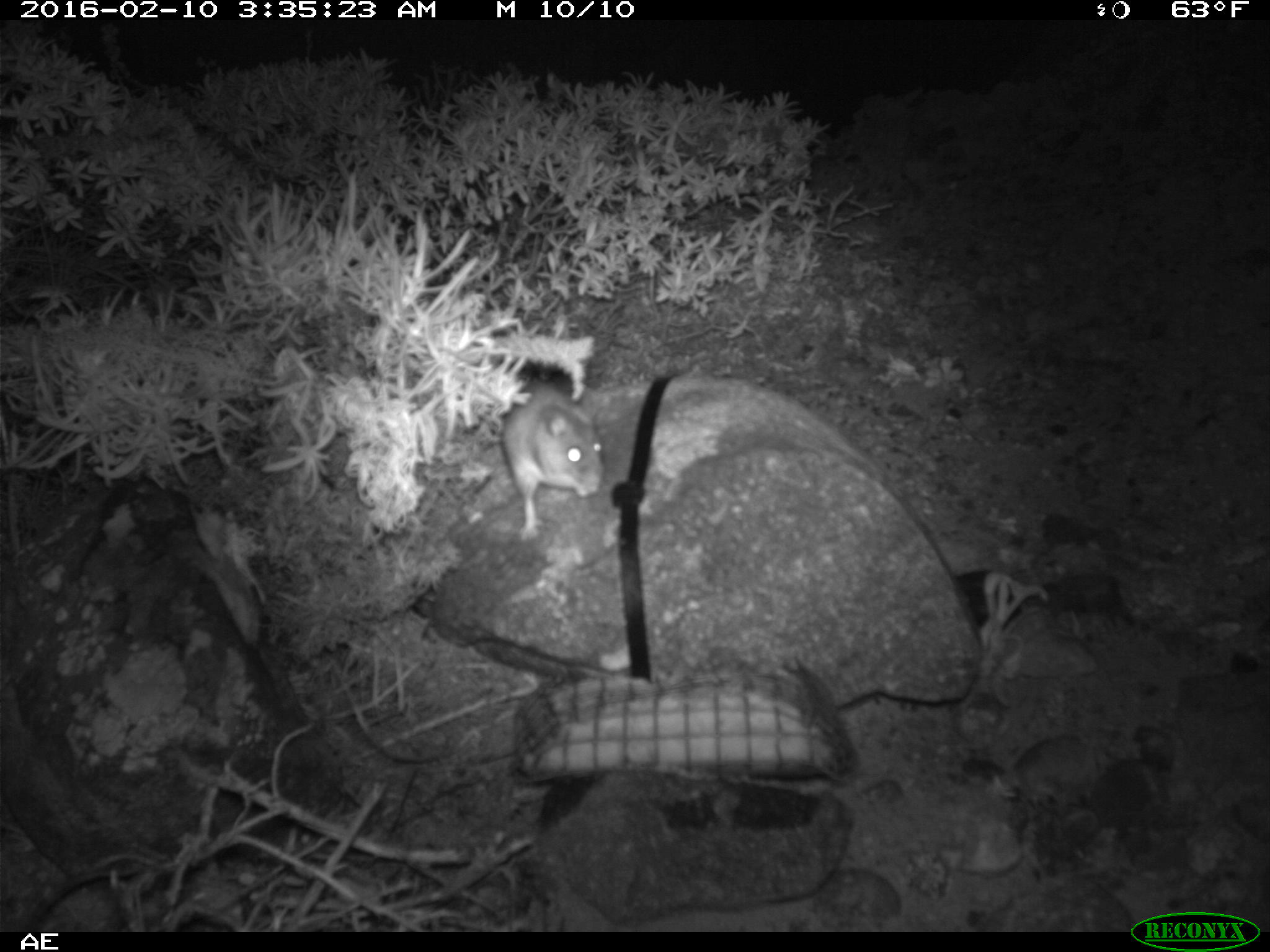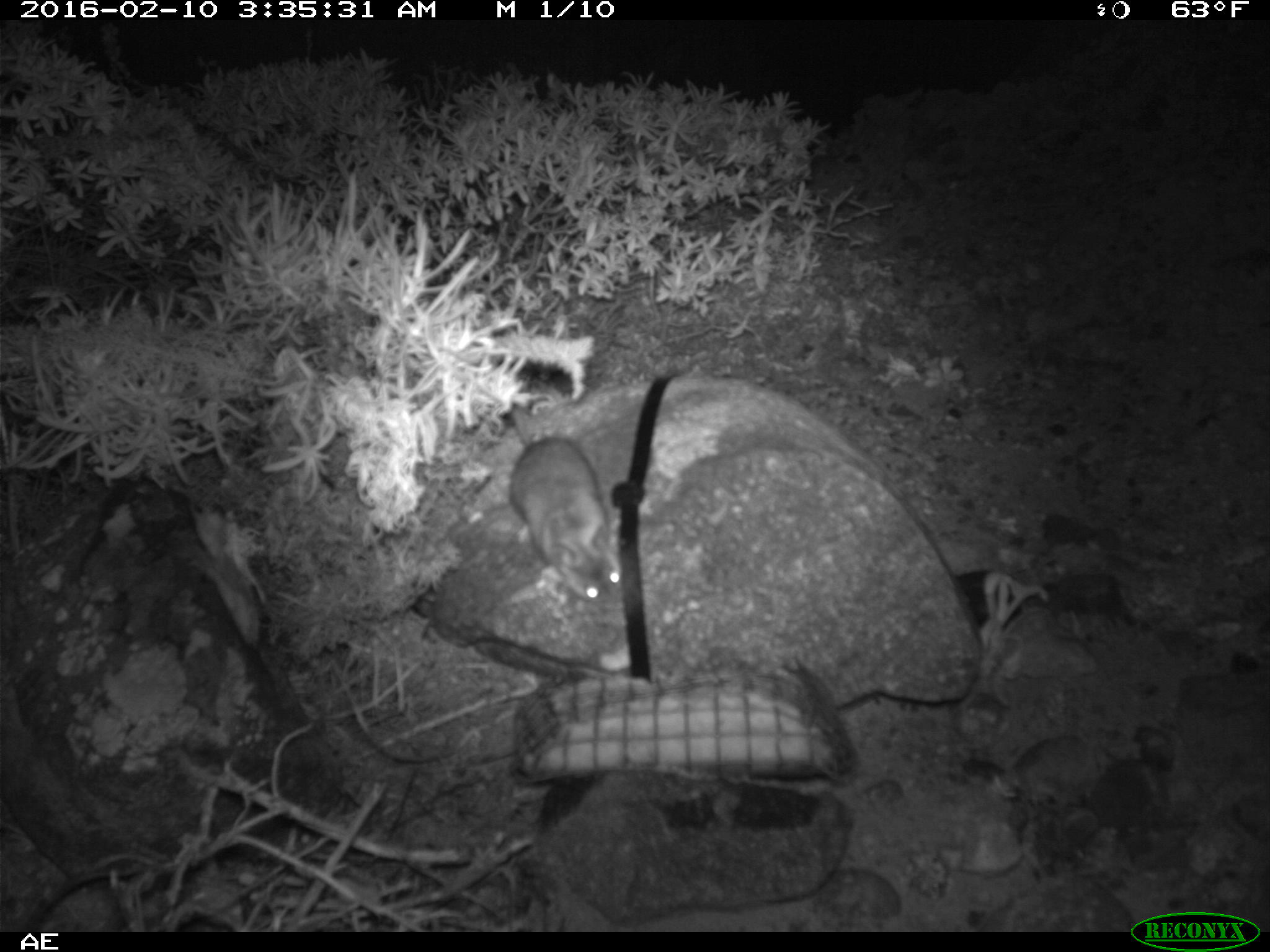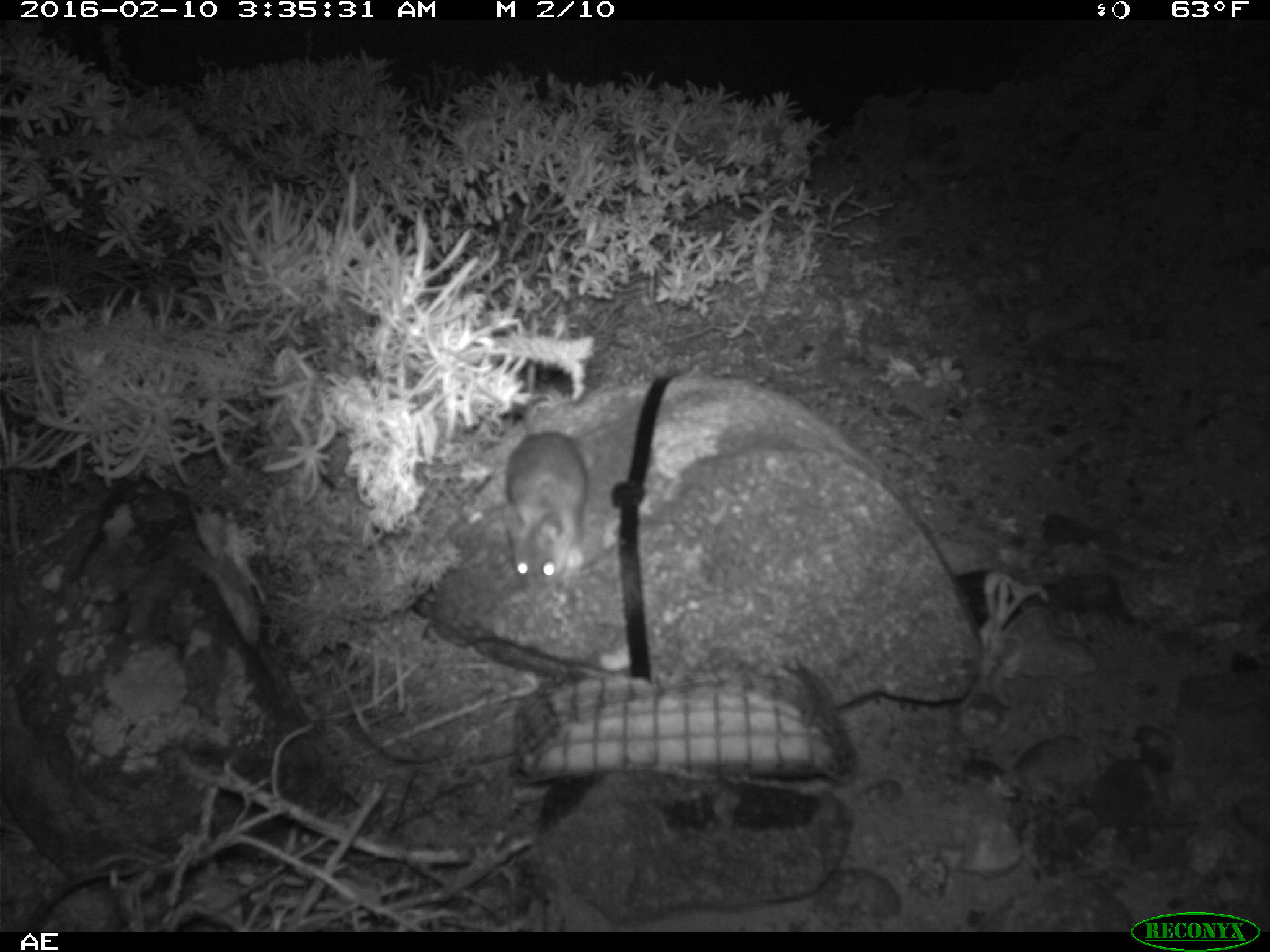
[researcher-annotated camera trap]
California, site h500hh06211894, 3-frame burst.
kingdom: Animalia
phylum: Chordata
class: Mammalia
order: Rodentia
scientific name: Rodentia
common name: rodent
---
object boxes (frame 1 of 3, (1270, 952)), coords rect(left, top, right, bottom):
rodent: rect(496, 375, 605, 540)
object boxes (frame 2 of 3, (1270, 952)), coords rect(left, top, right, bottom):
rodent: rect(493, 337, 623, 602)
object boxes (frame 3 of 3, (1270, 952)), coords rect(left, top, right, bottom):
rodent: rect(505, 316, 587, 603)